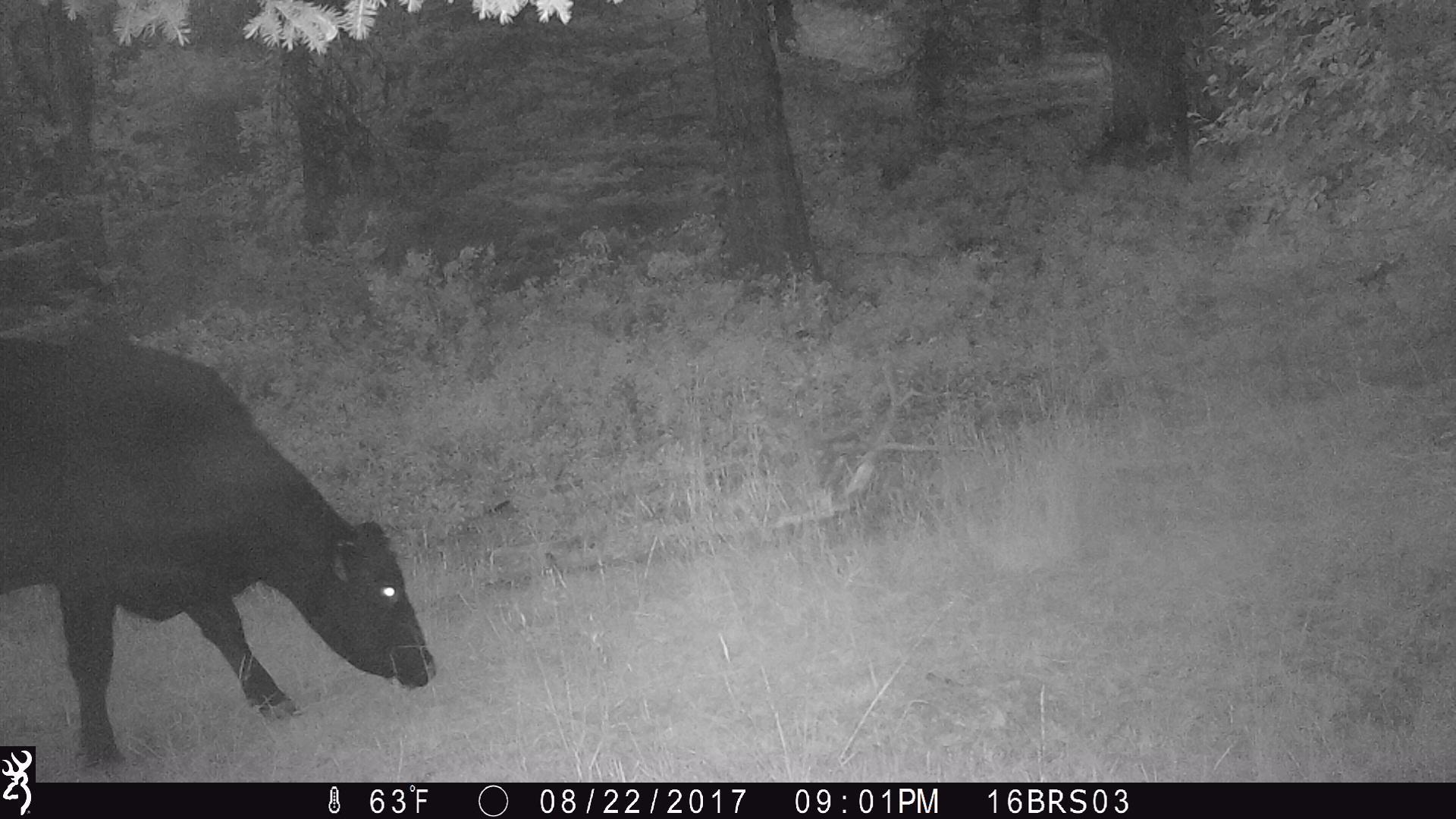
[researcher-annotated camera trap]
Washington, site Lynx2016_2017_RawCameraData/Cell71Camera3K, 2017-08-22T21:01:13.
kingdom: Animalia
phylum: Chordata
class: Mammalia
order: Artiodactyla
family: Bovidae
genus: Bos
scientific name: Bos taurus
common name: domestic cattle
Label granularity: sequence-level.